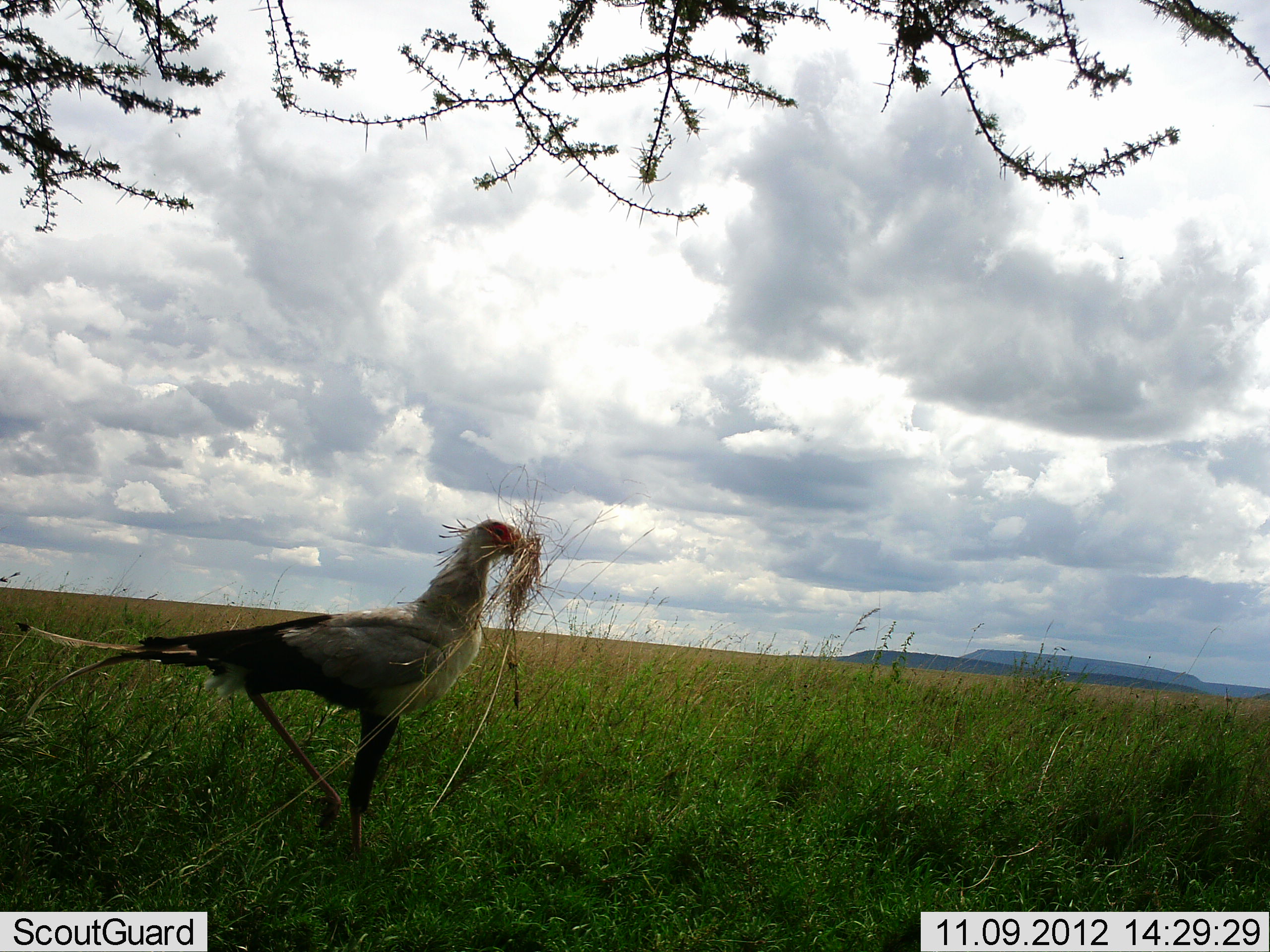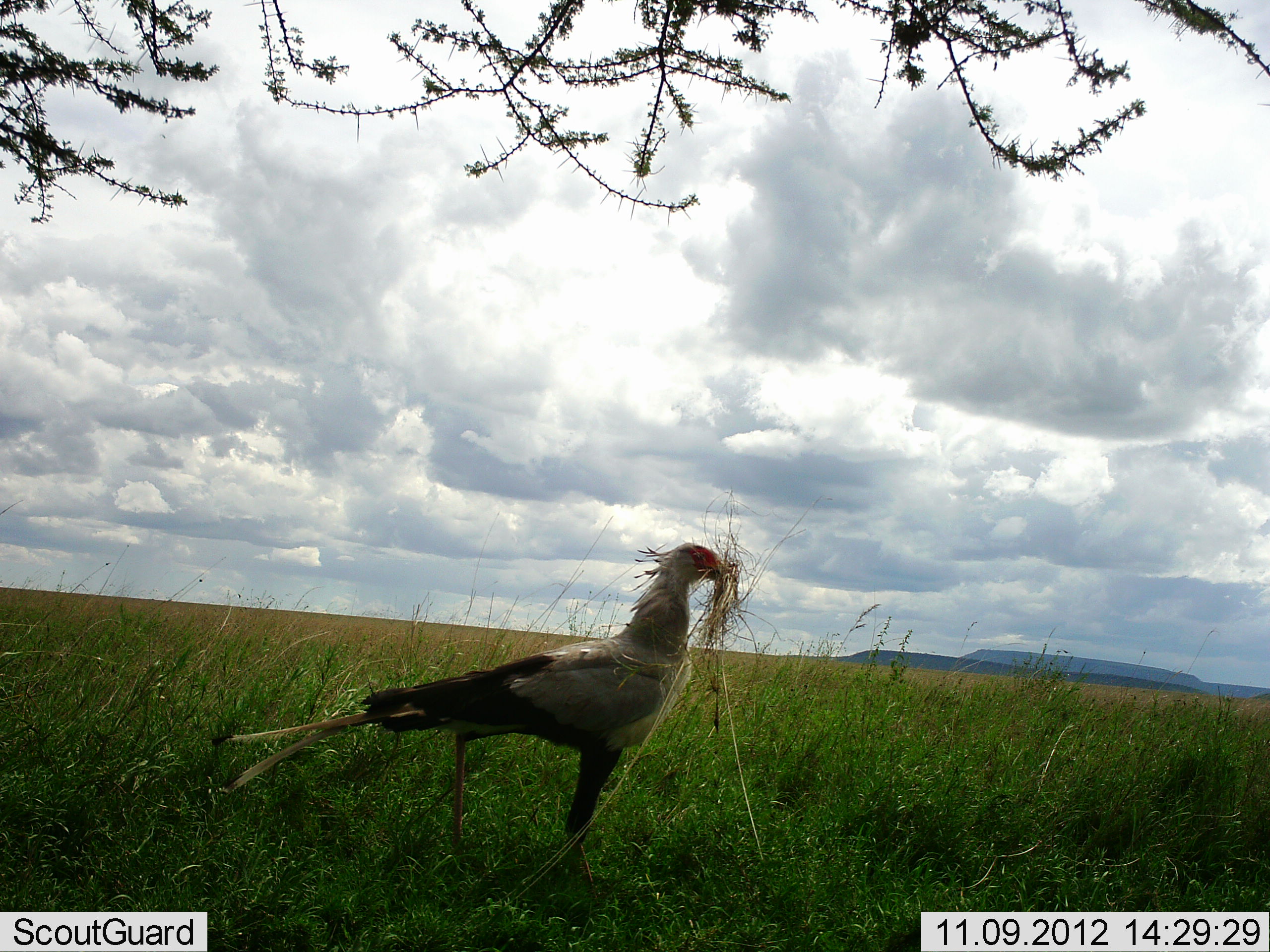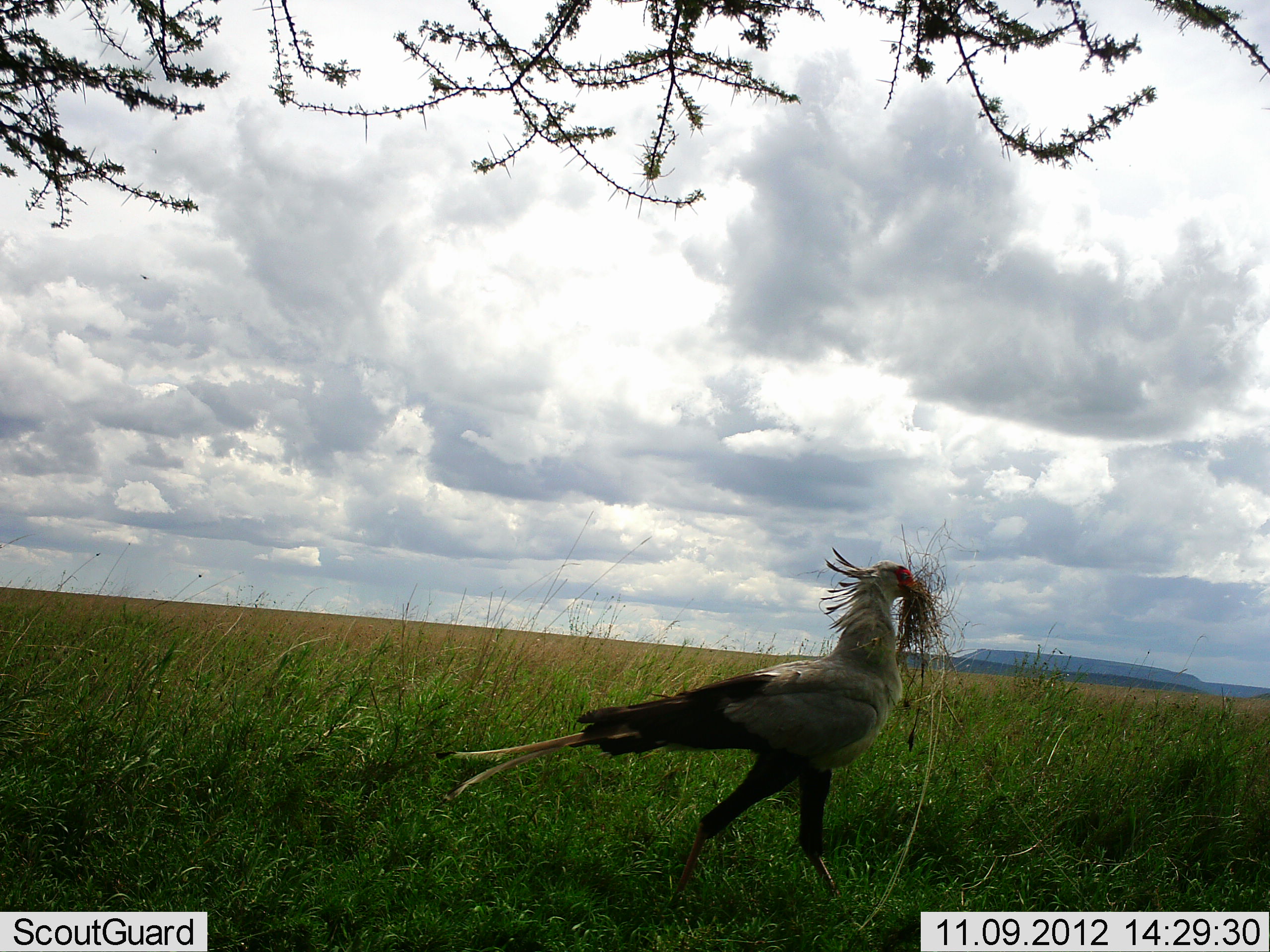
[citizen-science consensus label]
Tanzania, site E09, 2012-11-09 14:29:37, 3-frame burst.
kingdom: Animalia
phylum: Chordata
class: Aves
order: Accipitriformes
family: Sagittariidae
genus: Sagittarius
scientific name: Sagittarius serpentarius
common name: secretary bird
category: secretarybird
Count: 1.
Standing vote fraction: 10%.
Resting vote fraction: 0%.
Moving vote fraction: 90%.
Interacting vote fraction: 0%.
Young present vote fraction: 0%.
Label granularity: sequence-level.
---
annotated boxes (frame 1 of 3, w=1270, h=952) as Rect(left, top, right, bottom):
animal: Rect(16, 518, 532, 858)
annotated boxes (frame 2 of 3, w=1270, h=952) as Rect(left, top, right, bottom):
animal: Rect(210, 543, 736, 889)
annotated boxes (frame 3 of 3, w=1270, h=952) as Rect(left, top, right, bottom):
animal: Rect(437, 548, 925, 918)